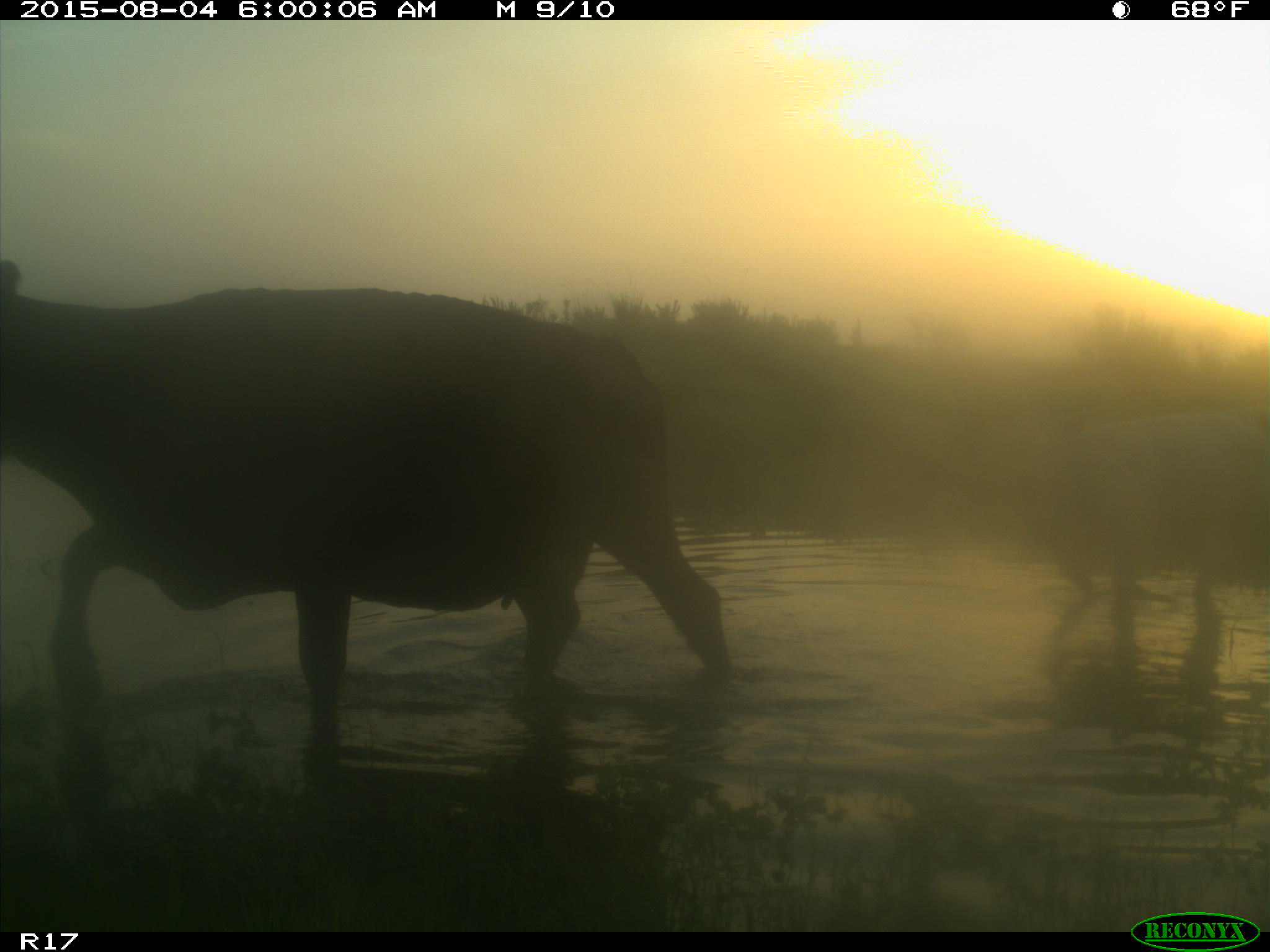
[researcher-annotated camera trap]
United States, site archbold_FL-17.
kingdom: Animalia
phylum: Chordata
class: Mammalia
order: Artiodactyla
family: Bovidae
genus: Bos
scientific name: Bos taurus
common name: domestic cow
Bos taurus (domestic cow).